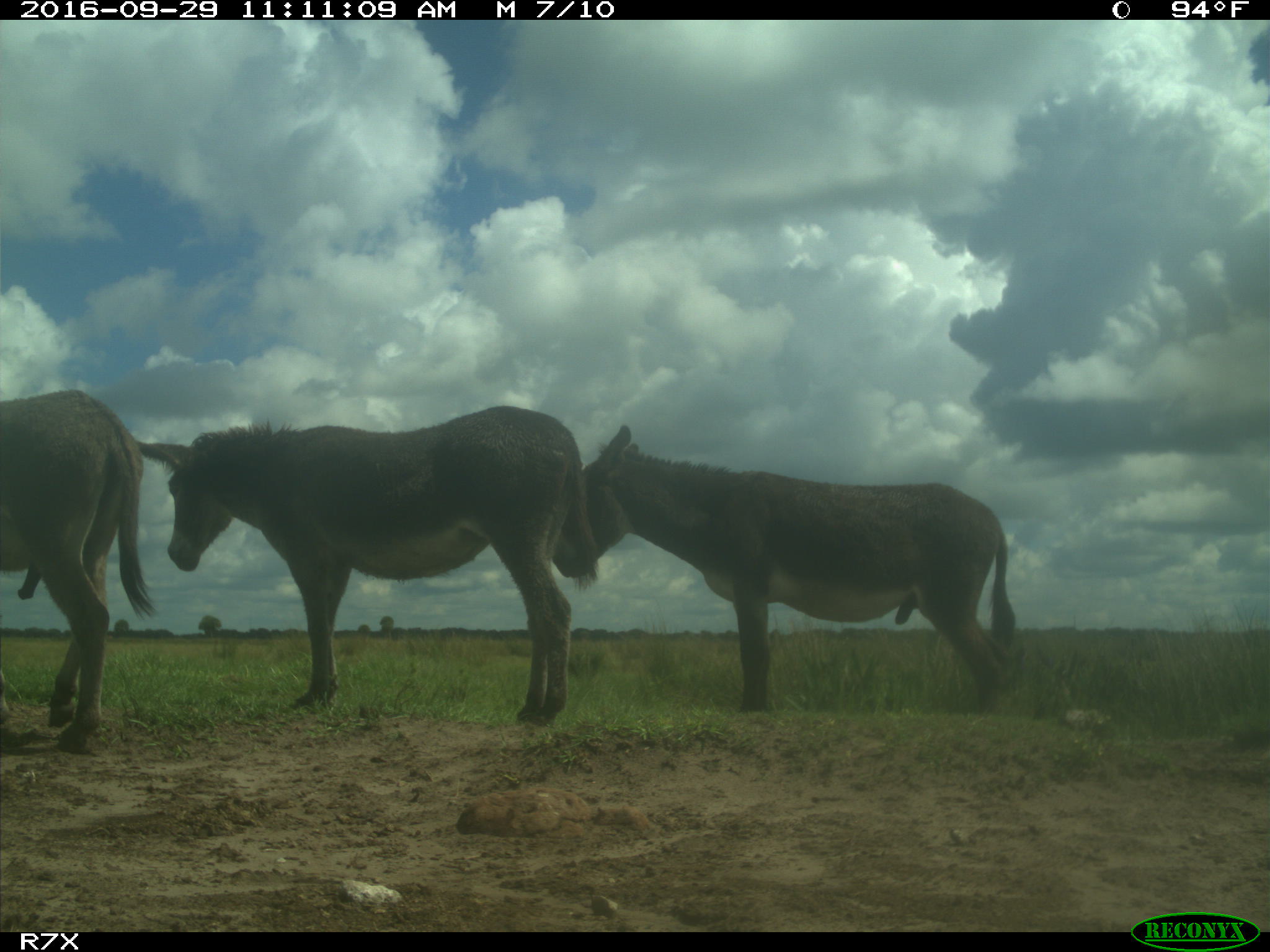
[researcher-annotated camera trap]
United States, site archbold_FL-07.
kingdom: Animalia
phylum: Chordata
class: Mammalia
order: Perissodactyla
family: Equidae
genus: Equus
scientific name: Equus africanus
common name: african wild ass